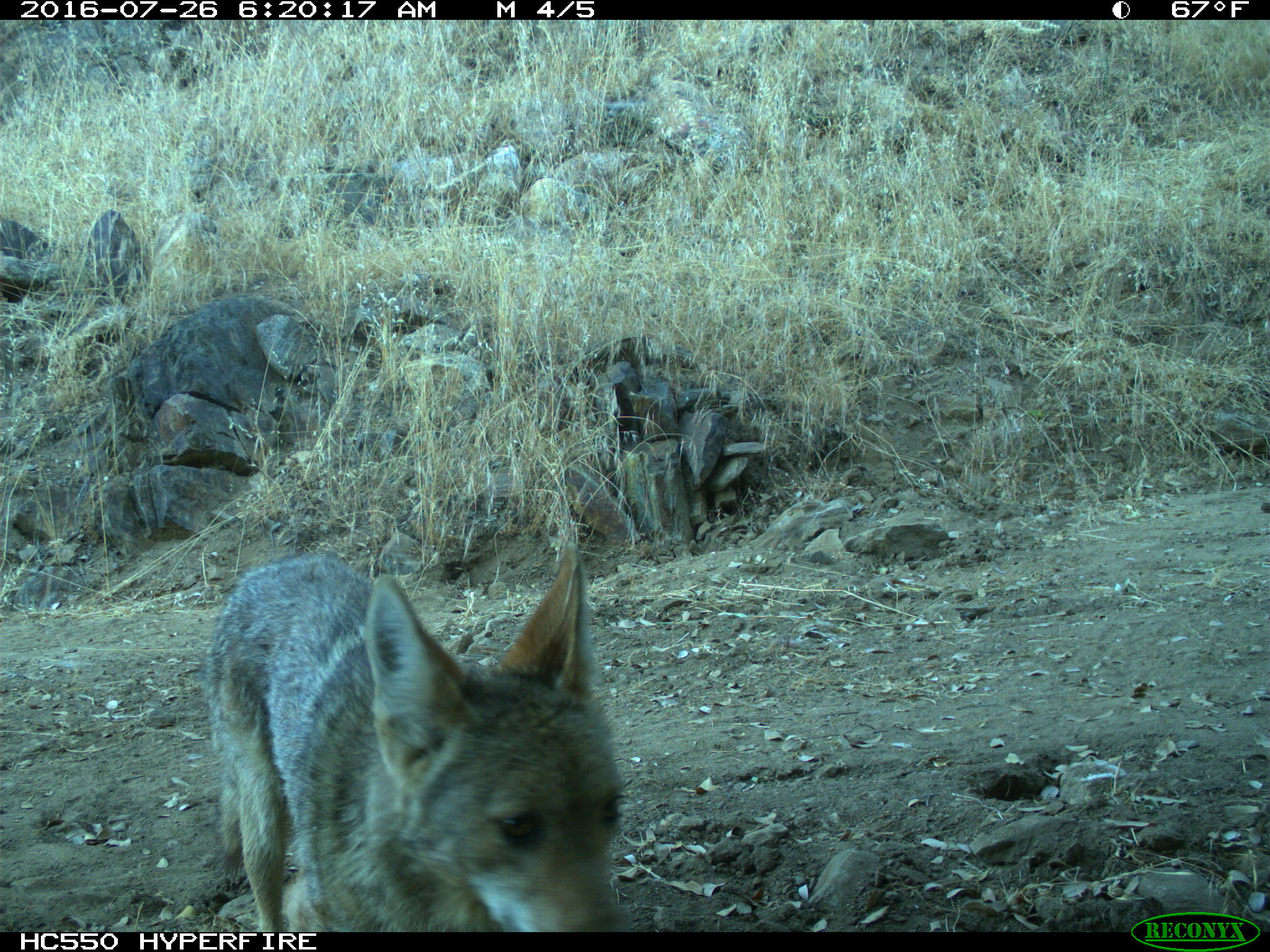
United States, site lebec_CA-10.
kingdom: Animalia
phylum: Chordata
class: Mammalia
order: Carnivora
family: Canidae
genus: Canis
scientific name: Canis latrans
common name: coyote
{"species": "Canis latrans (coyote)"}